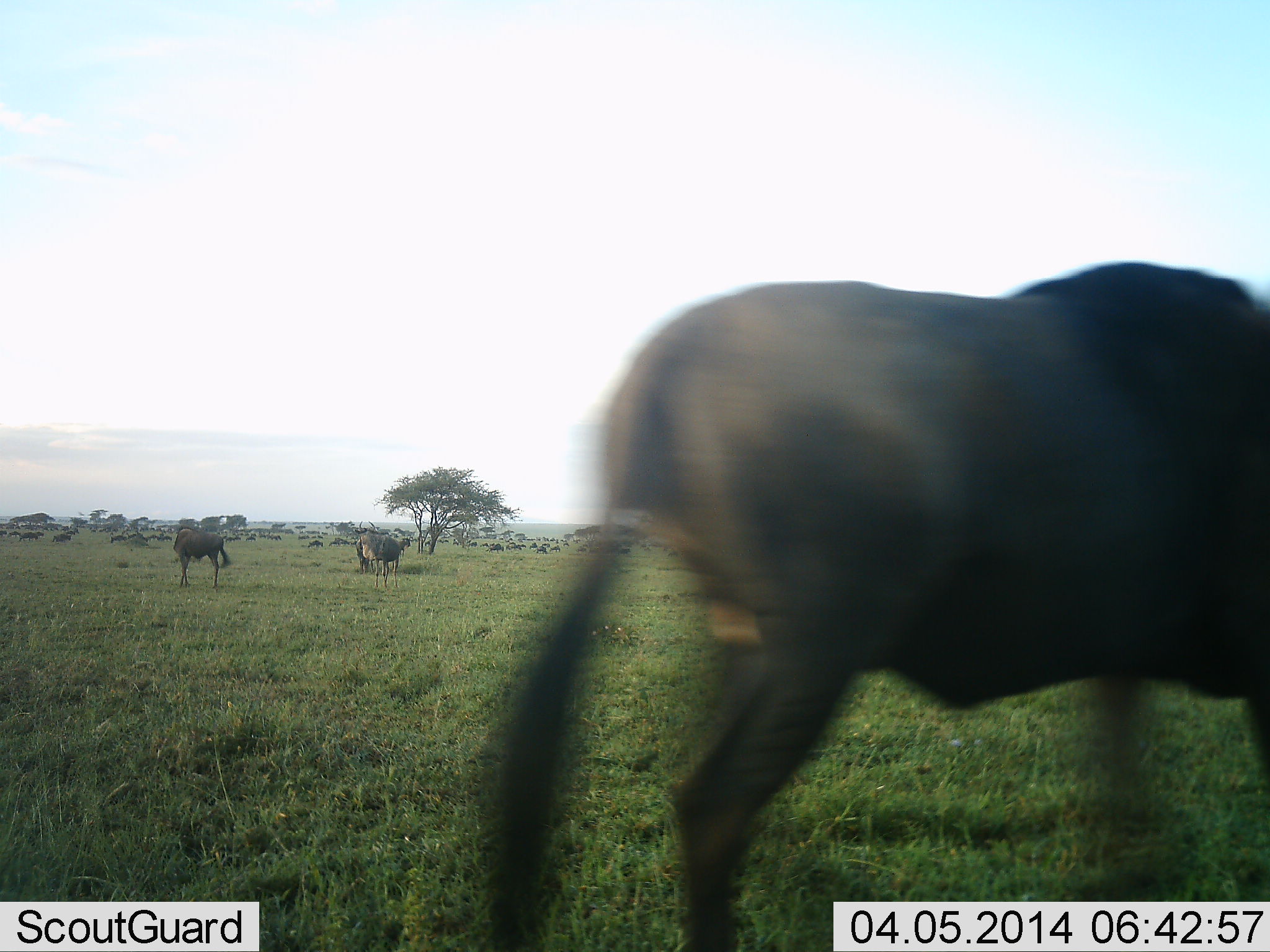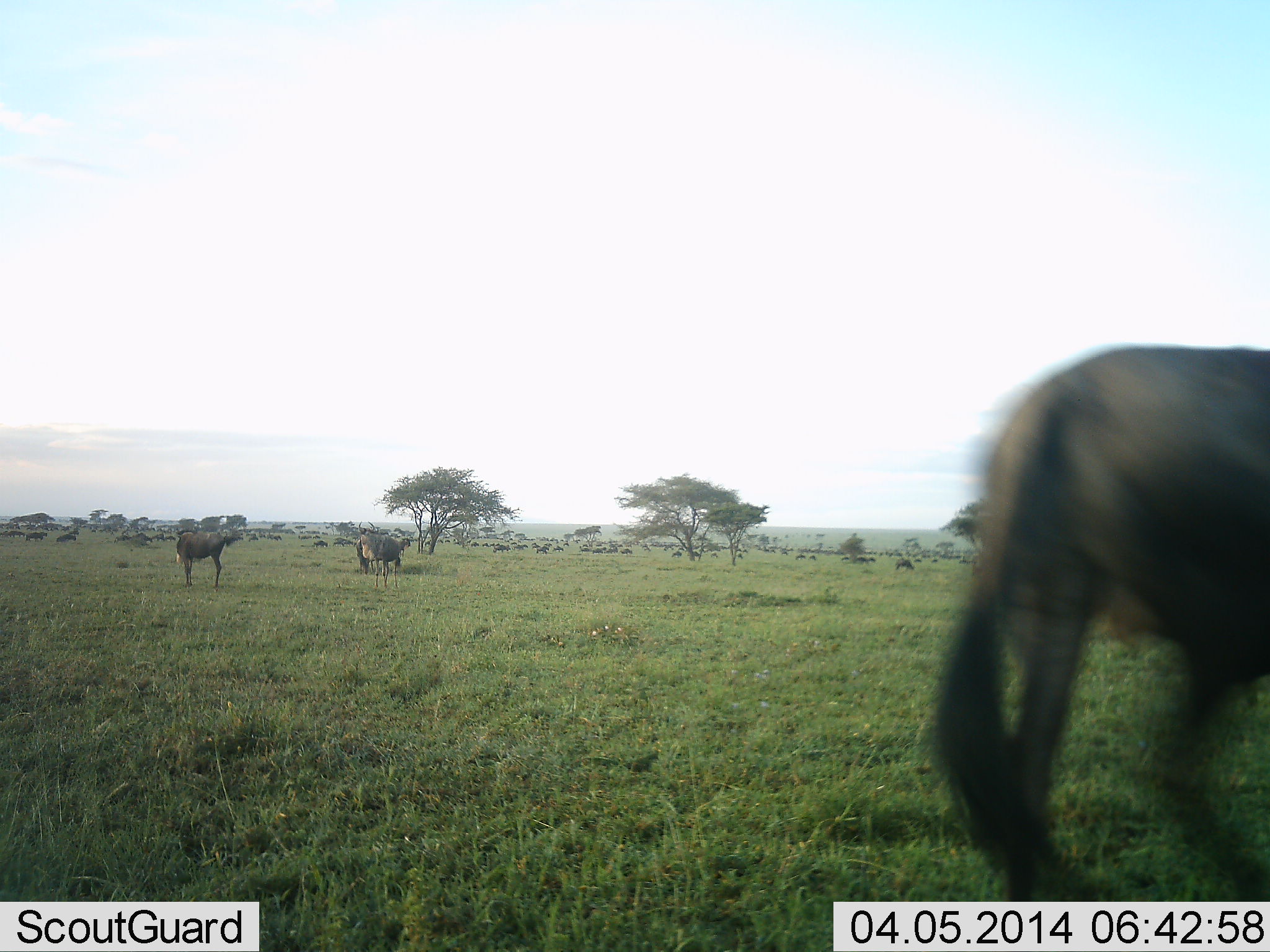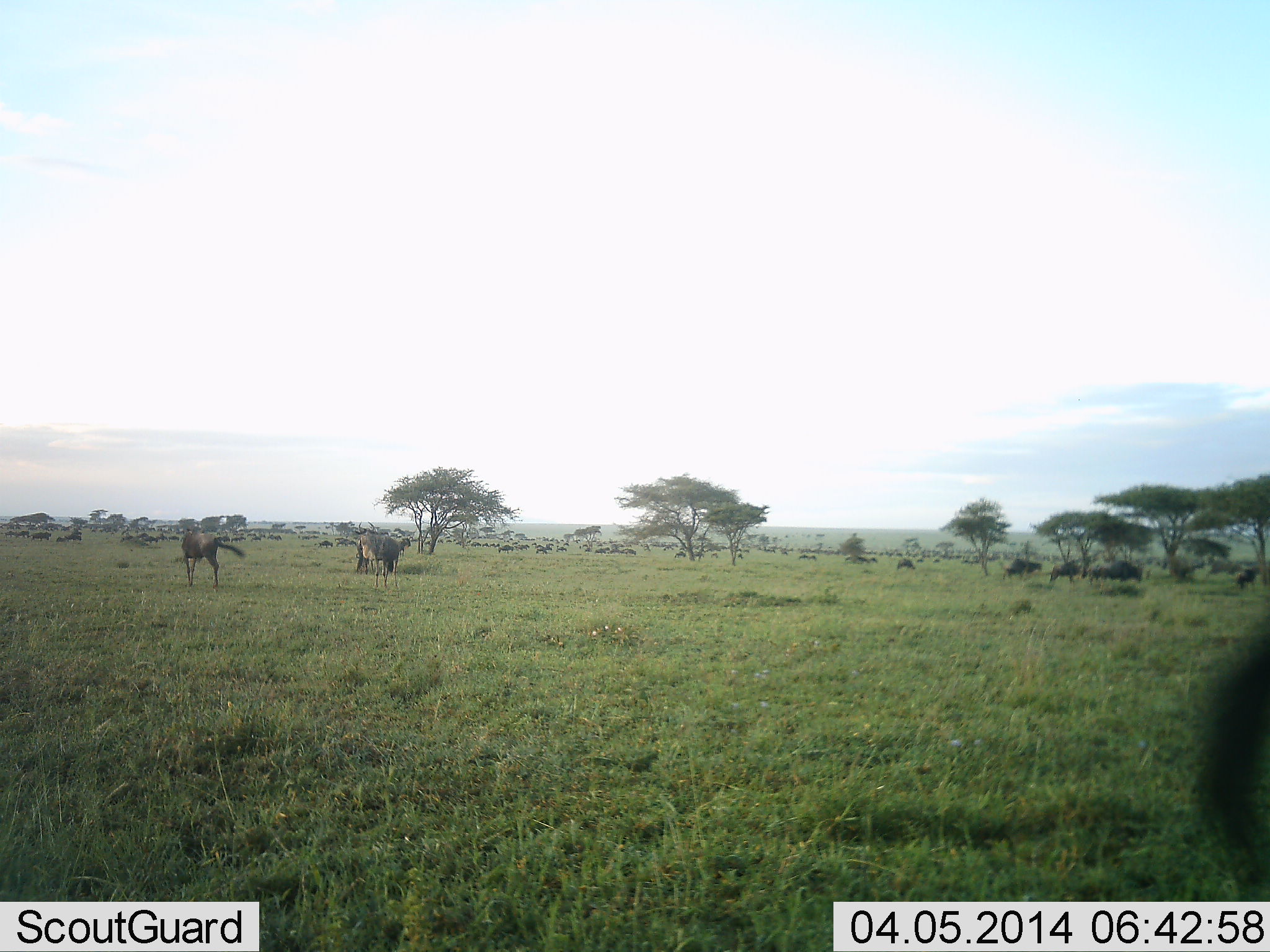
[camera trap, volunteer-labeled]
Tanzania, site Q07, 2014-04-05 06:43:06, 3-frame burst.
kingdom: Animalia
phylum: Chordata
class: Mammalia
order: Artiodactyla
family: Bovidae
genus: Connochaetes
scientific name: Connochaetes taurinus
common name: blue wildebeest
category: wildebeest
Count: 51+.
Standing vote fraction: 50%.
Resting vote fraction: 10%.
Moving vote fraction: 70%.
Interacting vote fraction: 10%.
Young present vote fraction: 0%.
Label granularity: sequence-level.